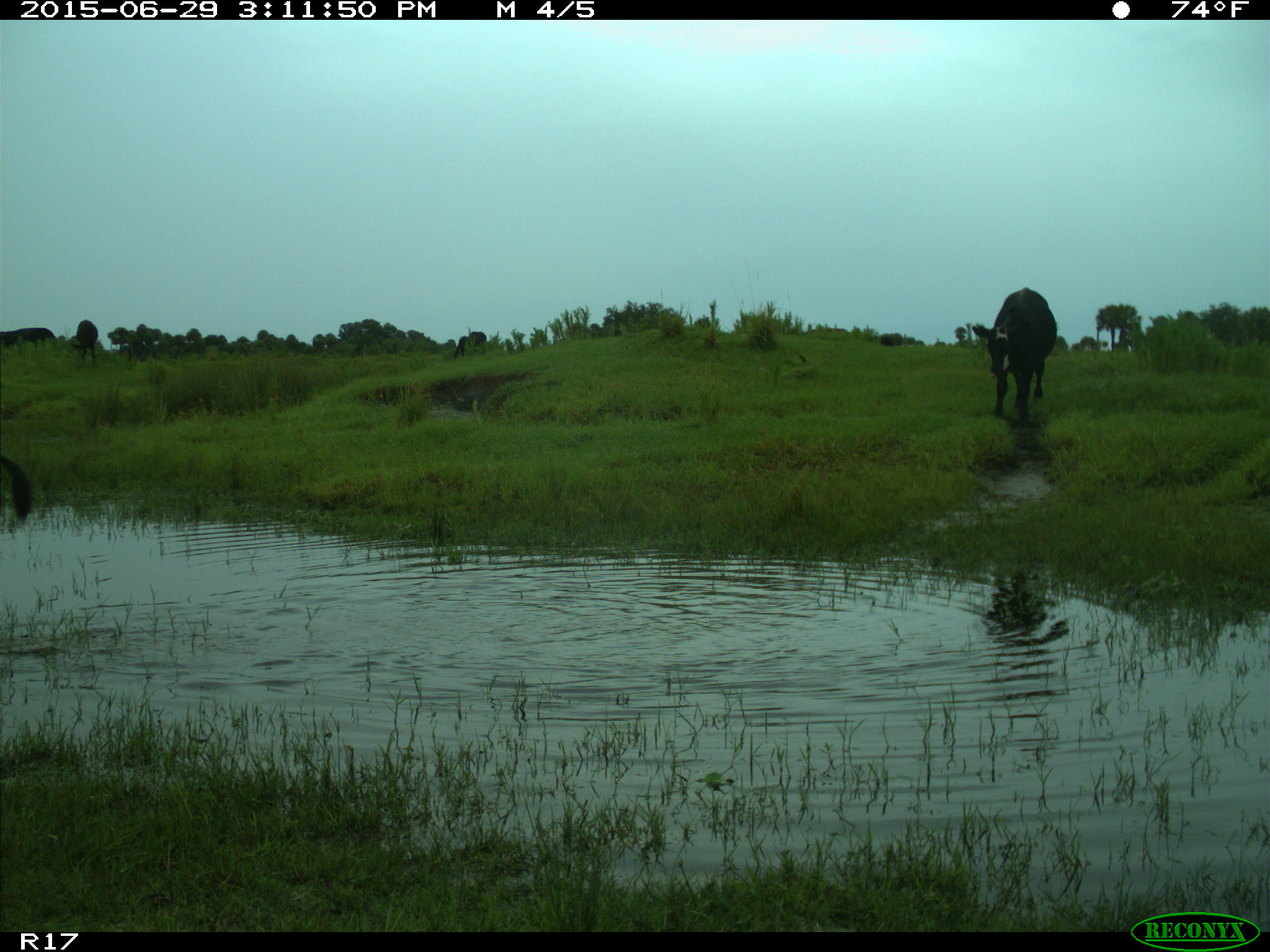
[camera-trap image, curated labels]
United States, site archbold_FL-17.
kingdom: Animalia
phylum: Chordata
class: Mammalia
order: Artiodactyla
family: Bovidae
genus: Bos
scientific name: Bos taurus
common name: domestic cow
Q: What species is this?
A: Bos taurus (domestic cow).